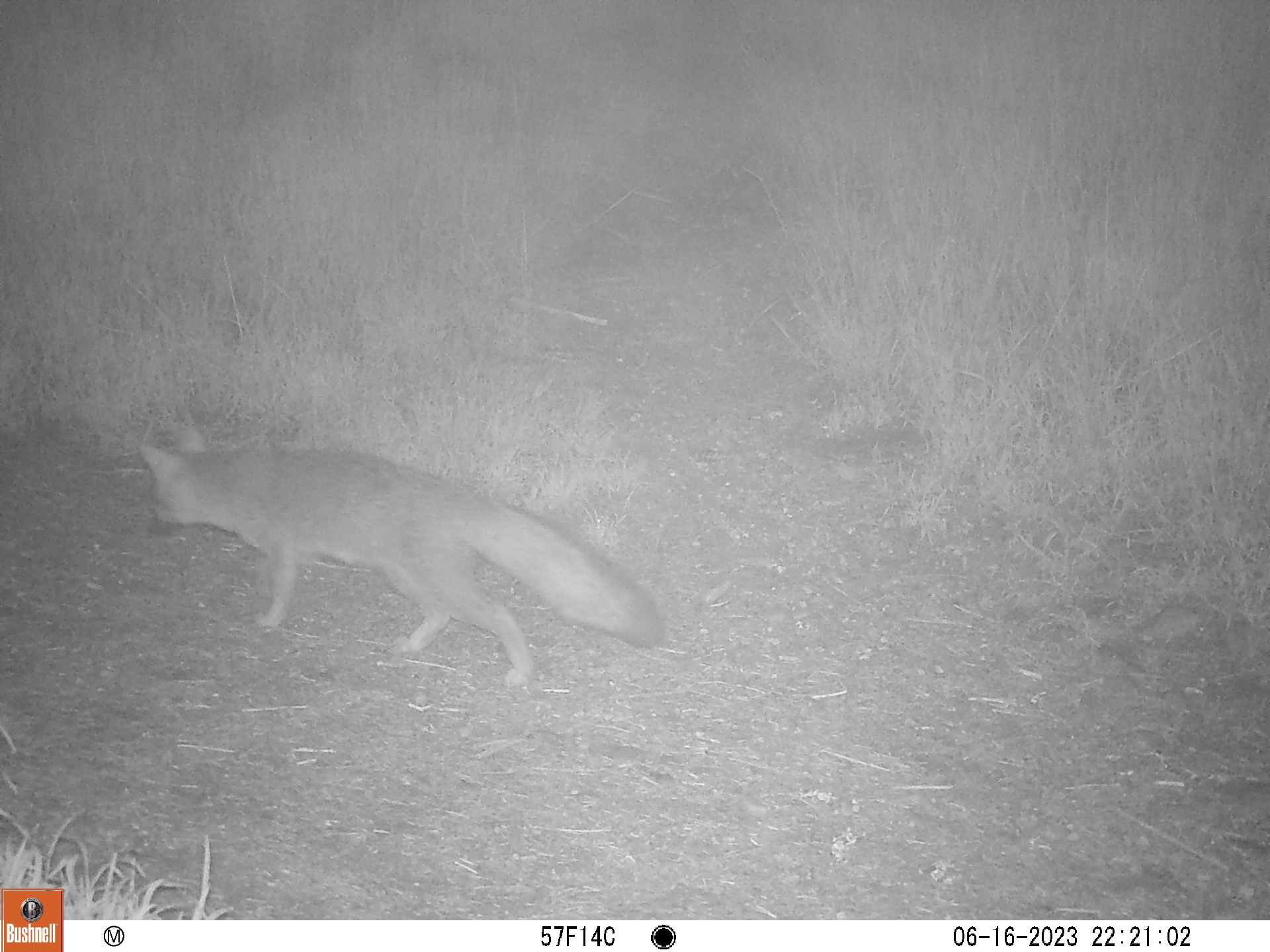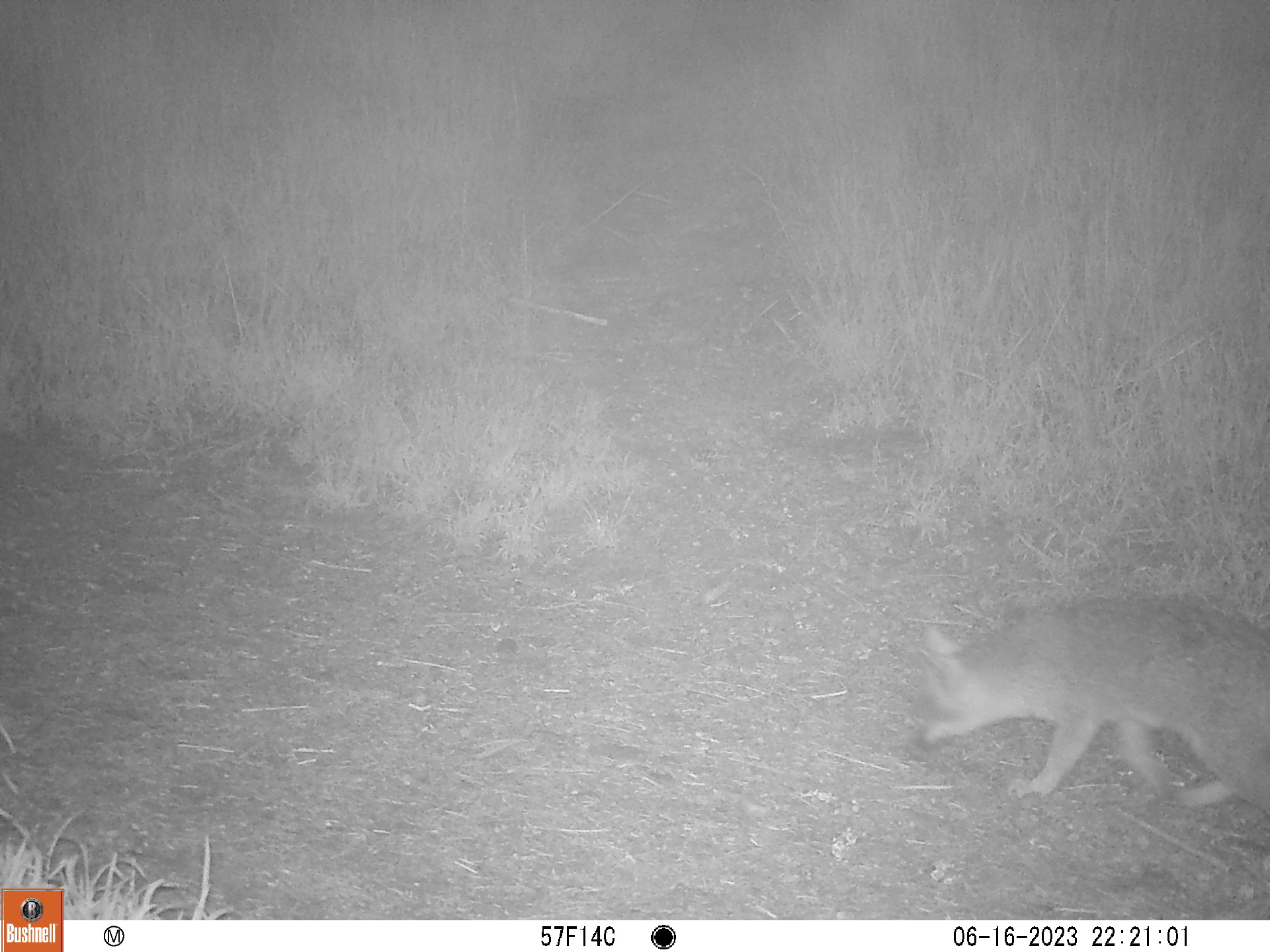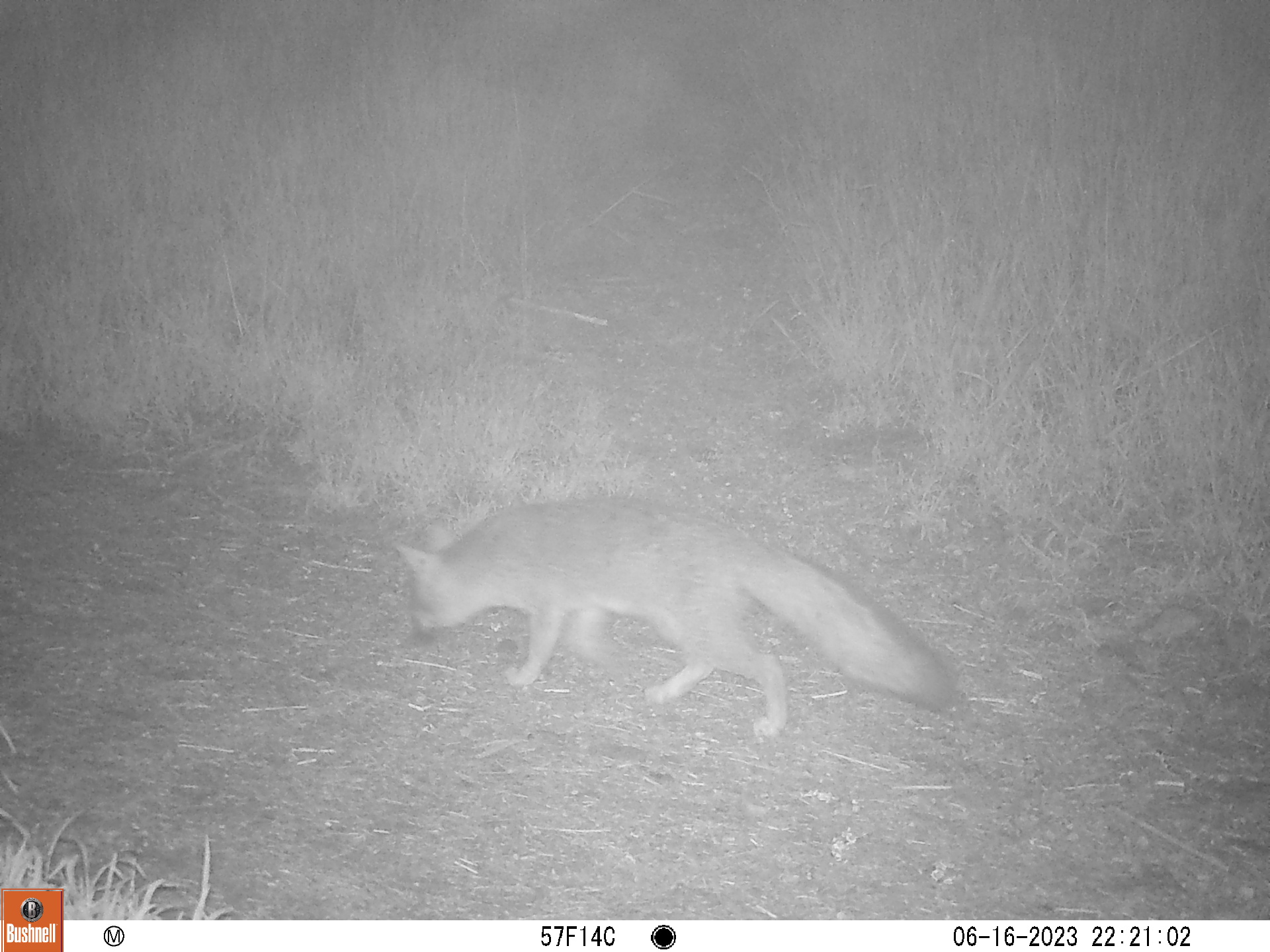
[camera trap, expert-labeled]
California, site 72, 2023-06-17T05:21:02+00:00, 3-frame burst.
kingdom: Animalia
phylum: Chordata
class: Mammalia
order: Carnivora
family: Canidae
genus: Urocyon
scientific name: Urocyon cinereoargenteus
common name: gray fox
Gray fox (Urocyon cinereoargenteus).